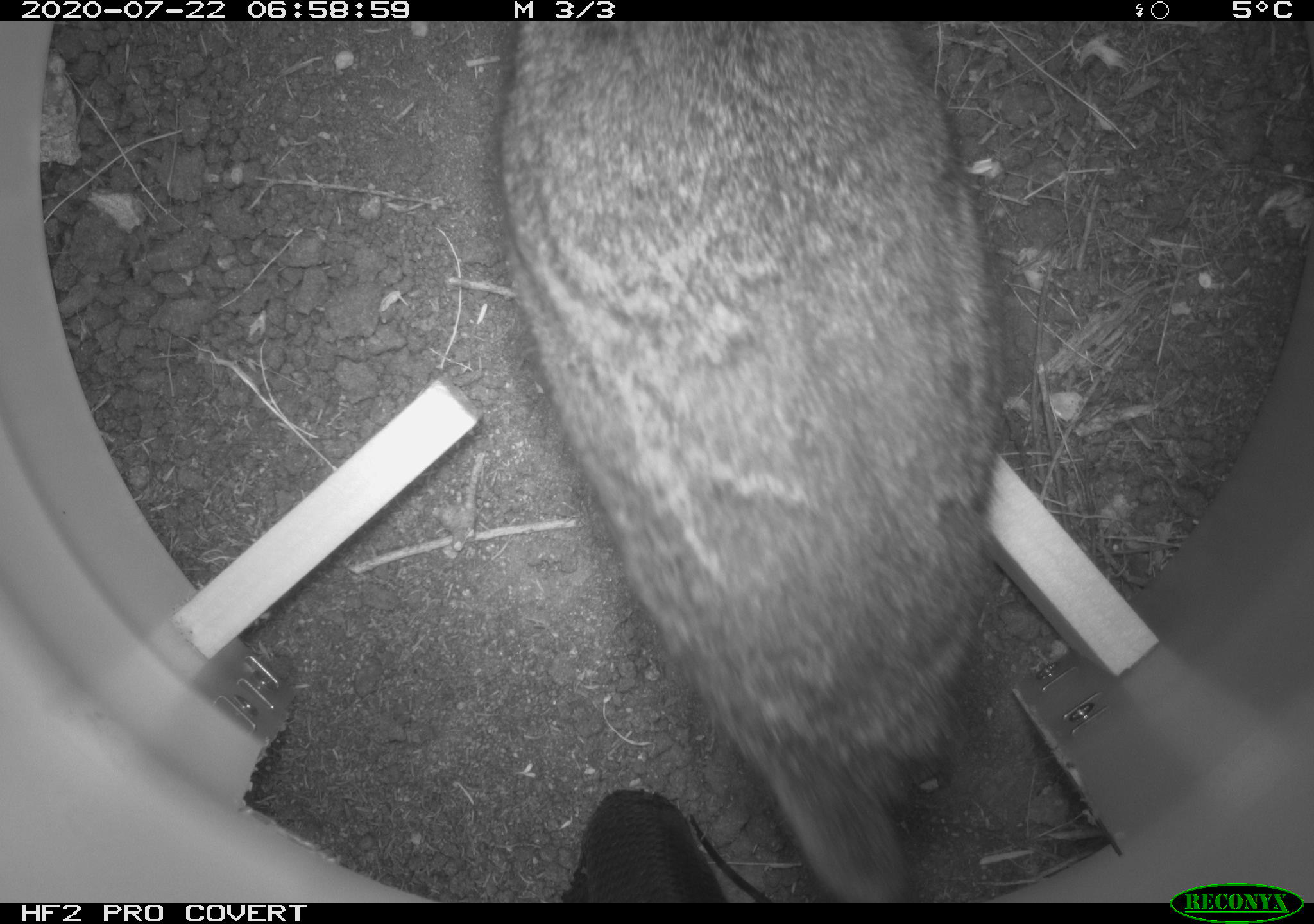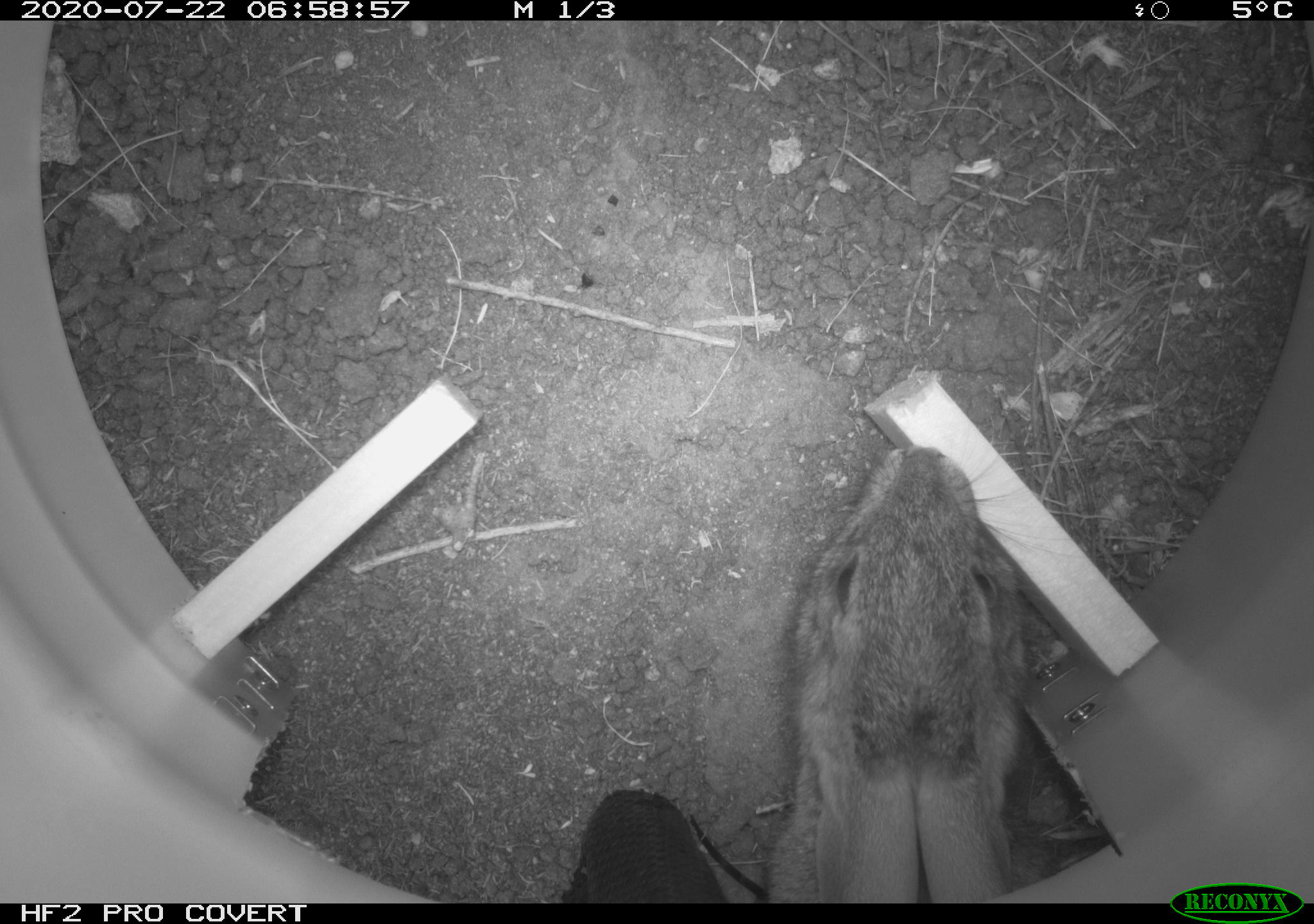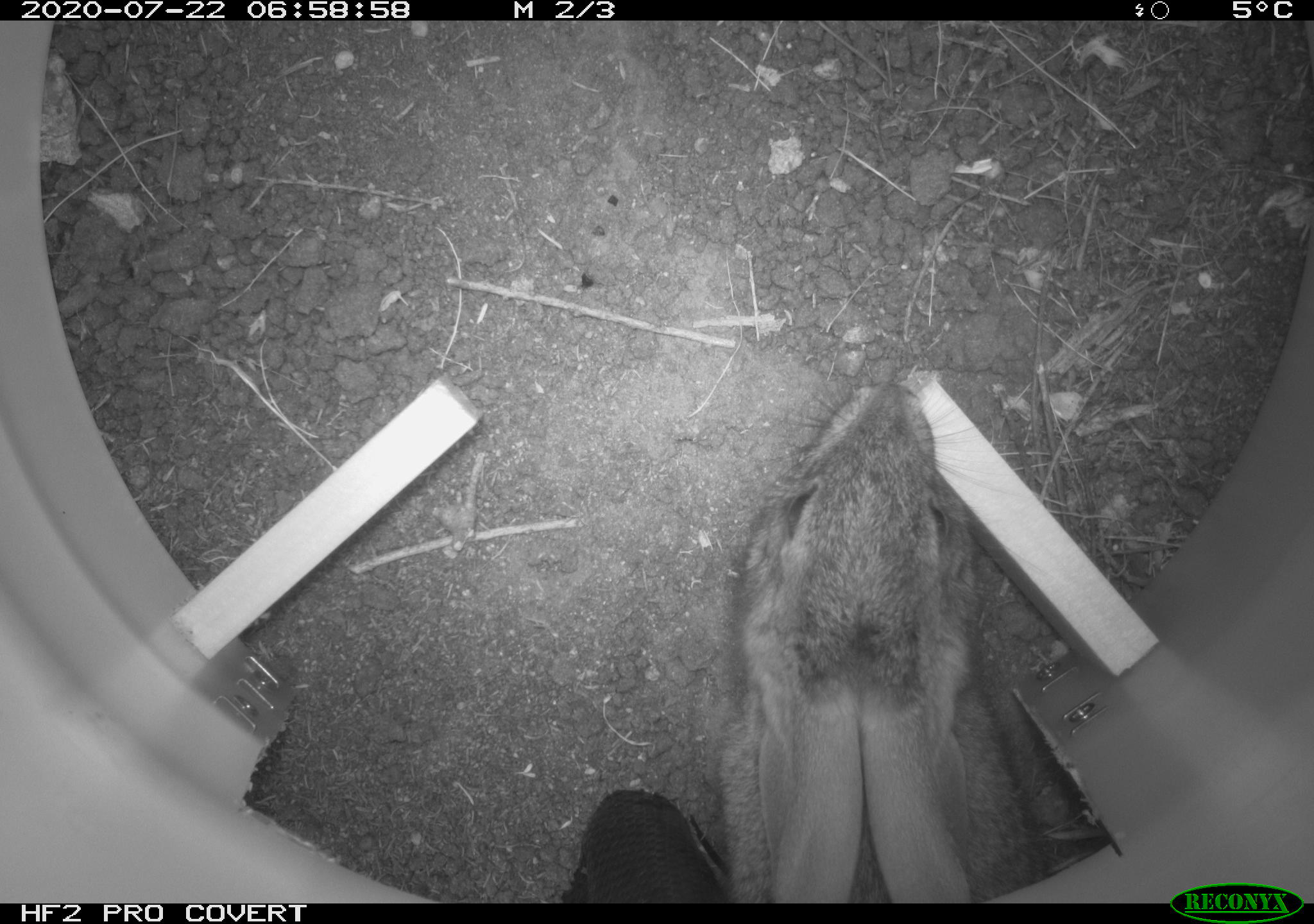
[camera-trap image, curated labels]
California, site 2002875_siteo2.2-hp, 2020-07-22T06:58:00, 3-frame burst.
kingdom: Animalia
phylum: Chordata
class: Mammalia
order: Lagomorpha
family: Leporidae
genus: Sylvilagus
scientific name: Sylvilagus bachmani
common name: brush rabbit